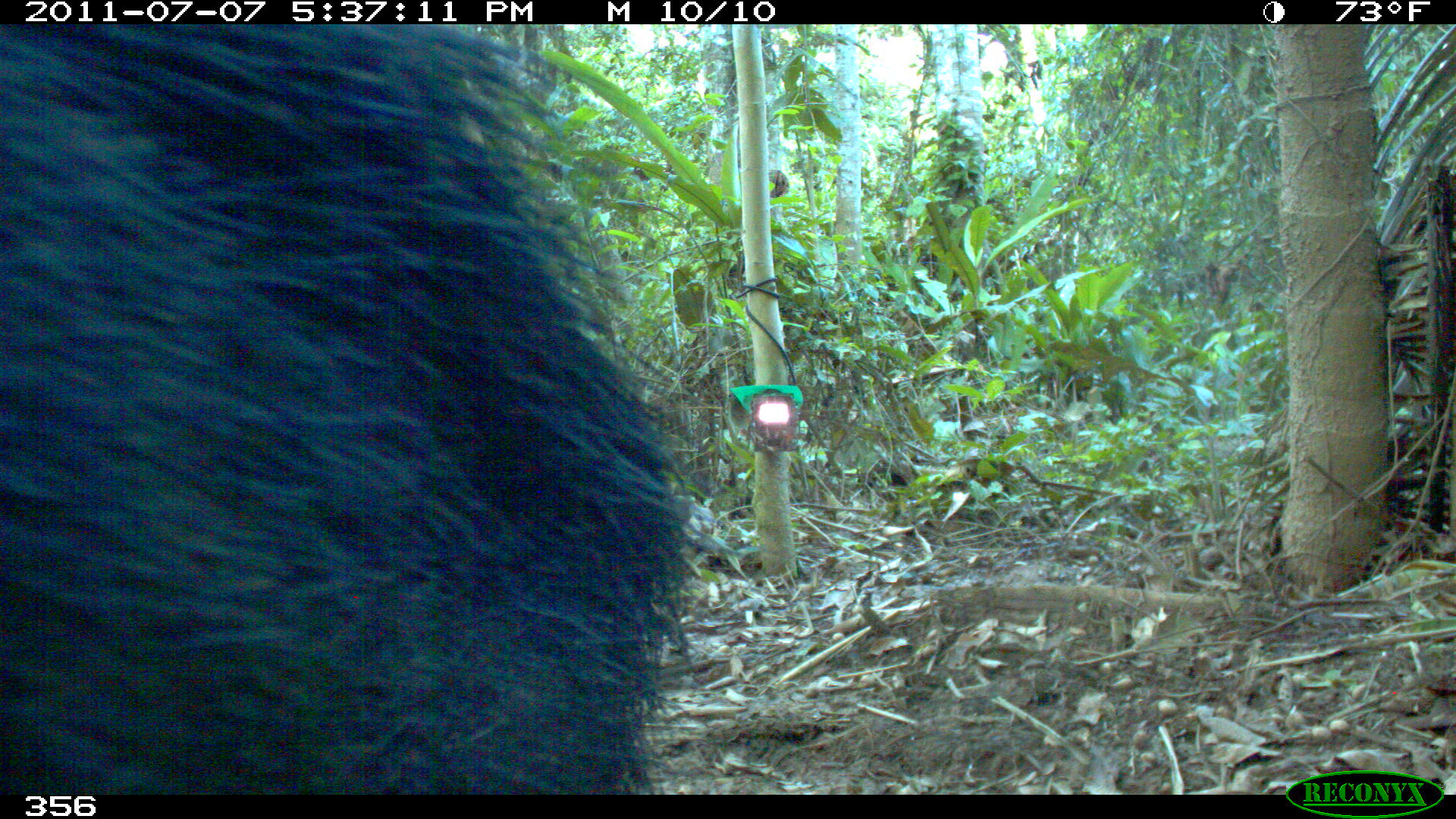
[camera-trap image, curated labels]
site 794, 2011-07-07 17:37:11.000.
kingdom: Animalia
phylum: Chordata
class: Mammalia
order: Artiodactyla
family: Tayassuidae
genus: Tayassu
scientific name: Tayassu pecari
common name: white-lipped peccary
Tayassu pecari (white-lipped peccary).